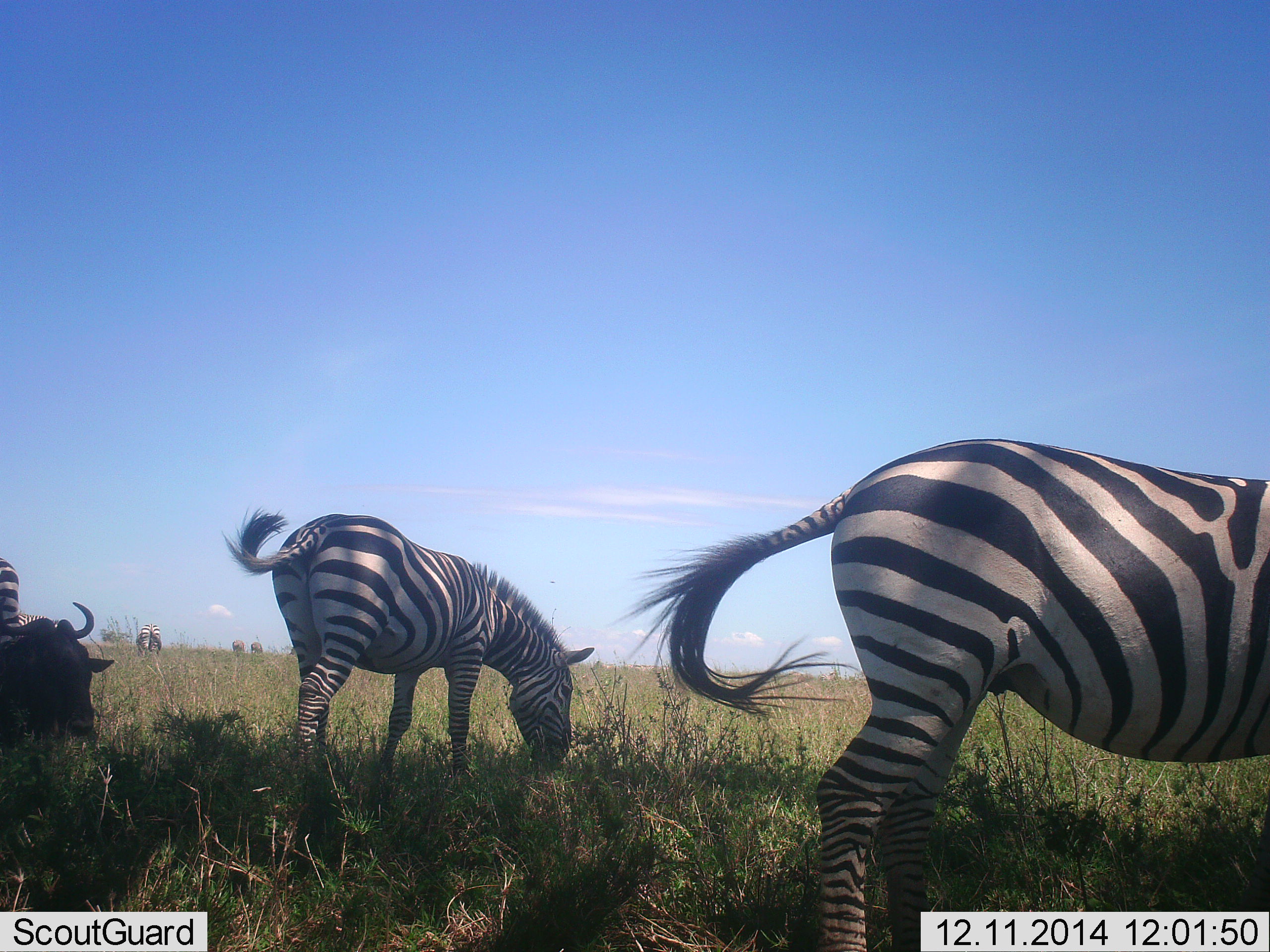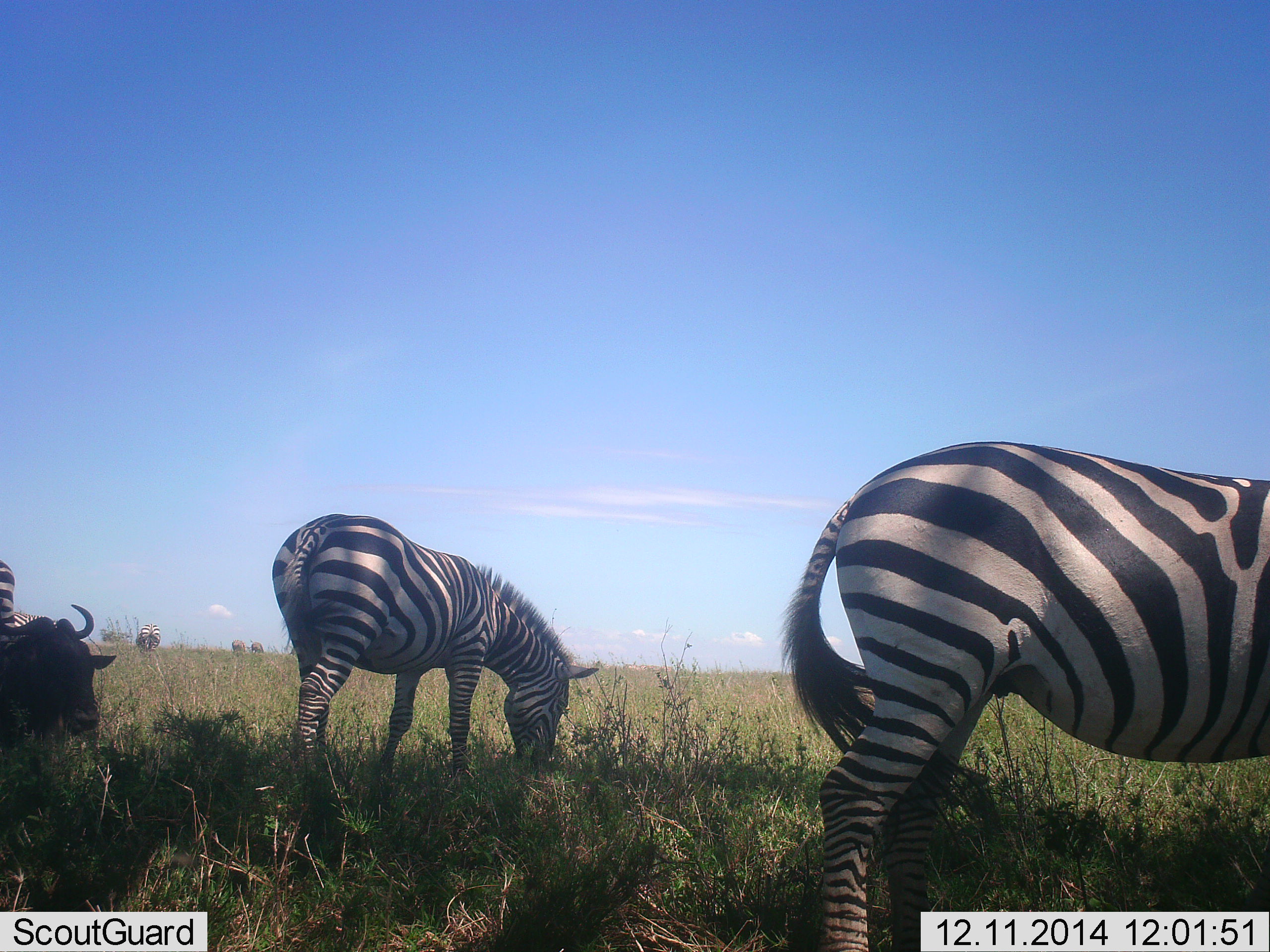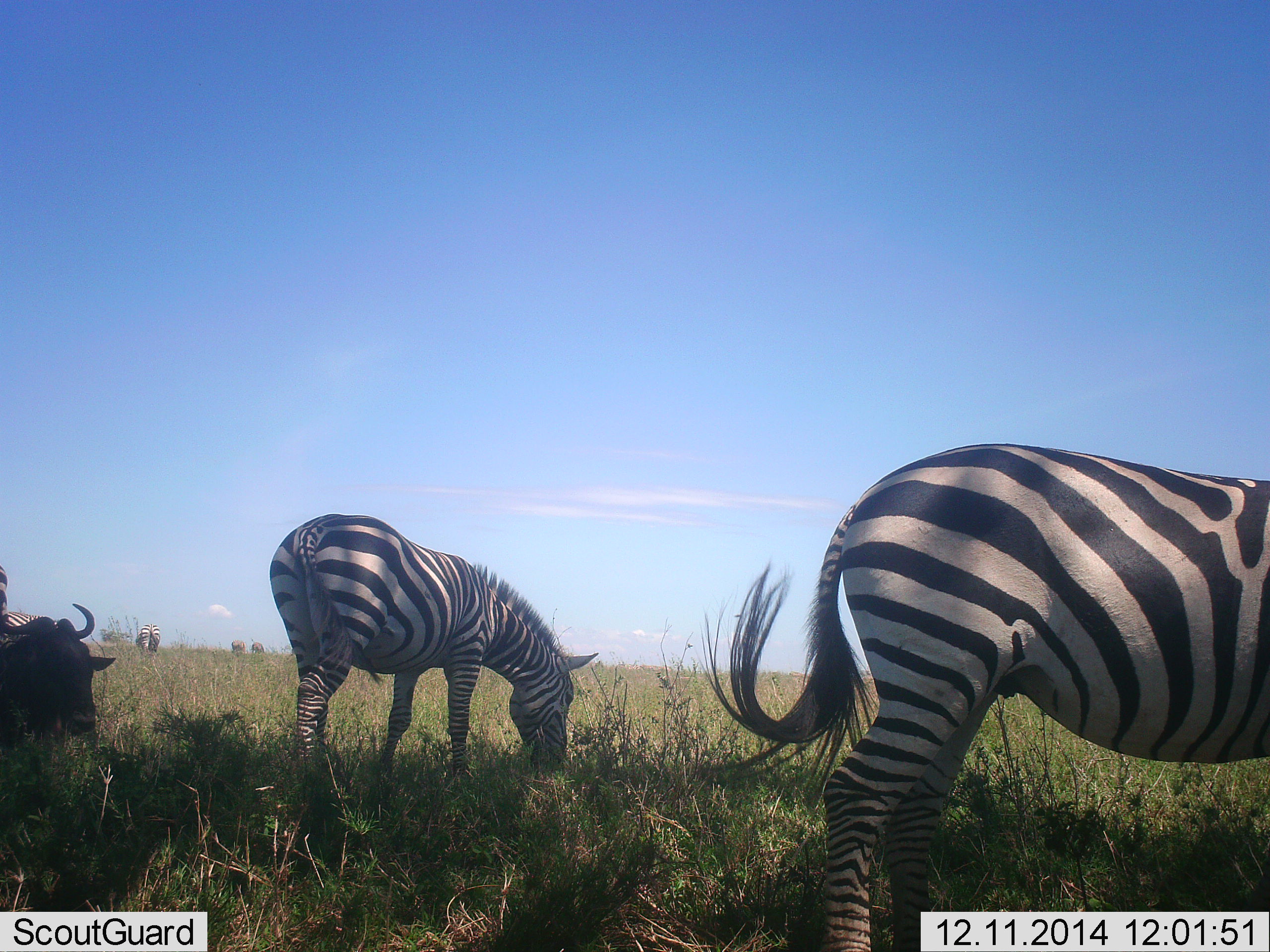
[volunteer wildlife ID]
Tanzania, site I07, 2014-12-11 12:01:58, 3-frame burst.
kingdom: Animalia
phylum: Chordata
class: Mammalia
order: Artiodactyla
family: Bovidae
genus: Connochaetes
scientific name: Connochaetes taurinus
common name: blue wildebeest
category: wildebeest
Wildebeest (blue wildebeest) (Connochaetes taurinus), count 1. Behavior (volunteer vote fractions): standing 10%, resting 90%, moving 0%, interacting 0%. Young present (vote fraction): 0%. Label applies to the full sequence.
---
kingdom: Animalia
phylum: Chordata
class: Mammalia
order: Perissodactyla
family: Equidae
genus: Equus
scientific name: Equus quagga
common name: plains zebra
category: zebra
Zebra (plains zebra) (Equus quagga), count 3. Behavior (volunteer vote fractions): standing 50%, resting 0%, moving 0%, interacting 0%. Young present (vote fraction): 0%. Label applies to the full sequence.